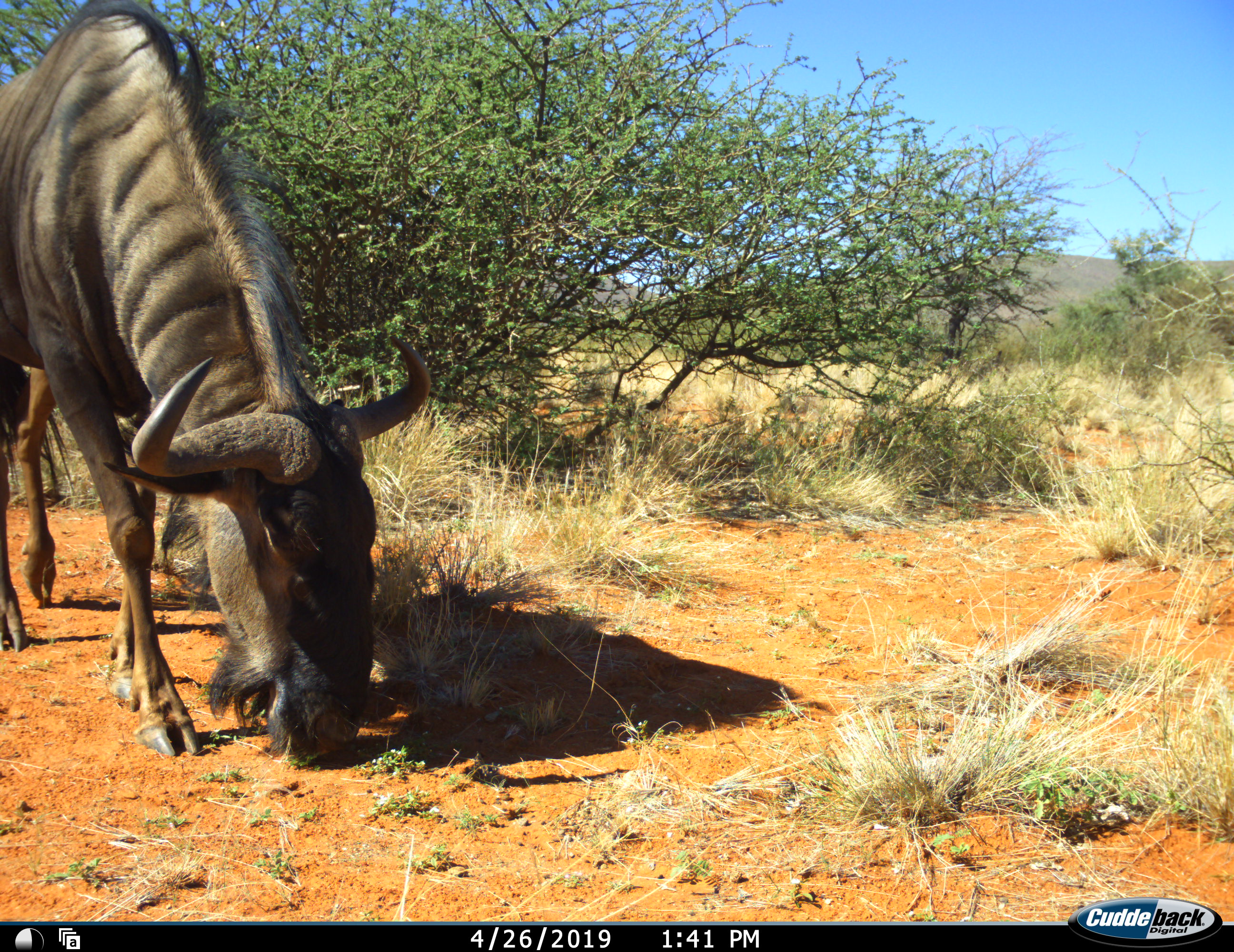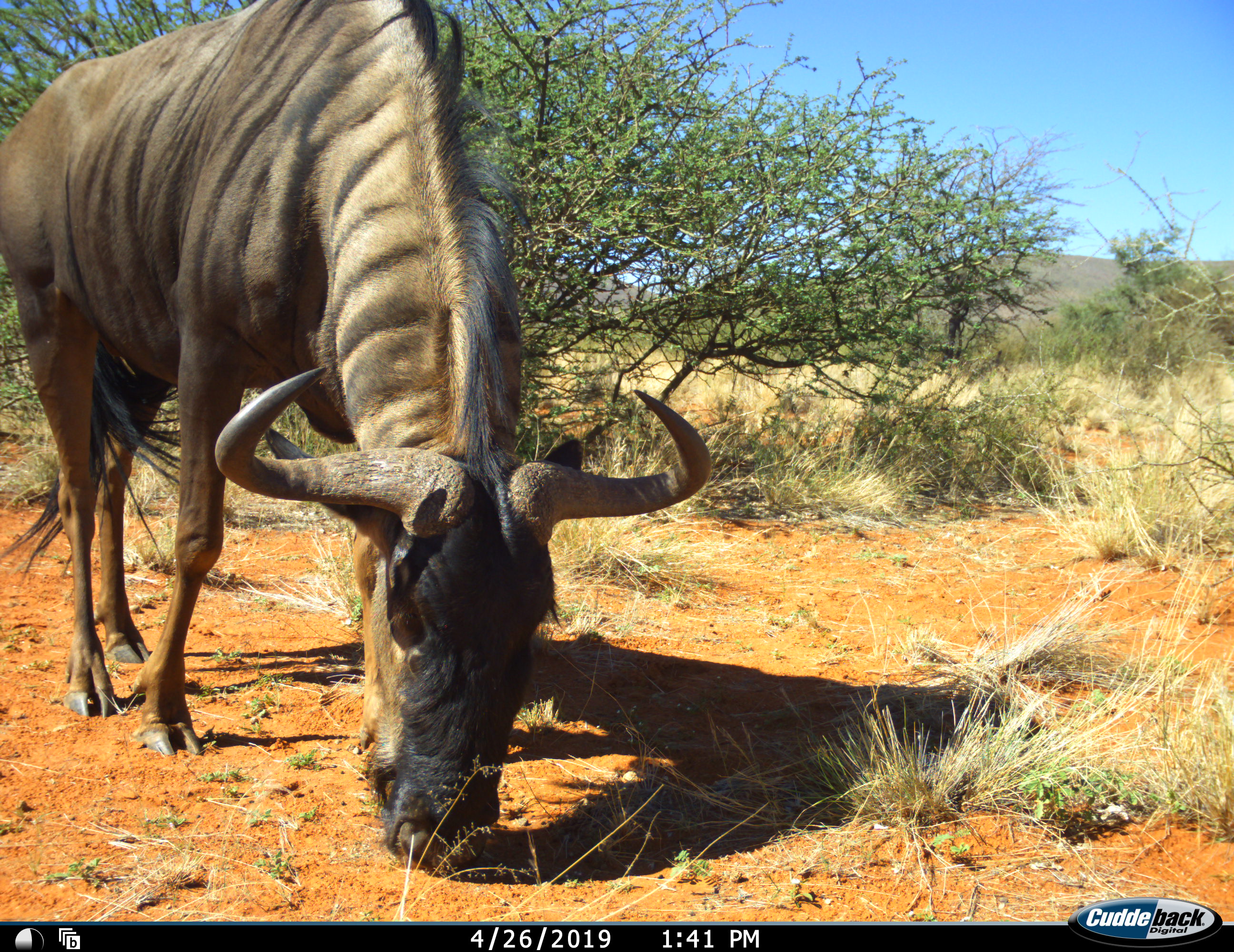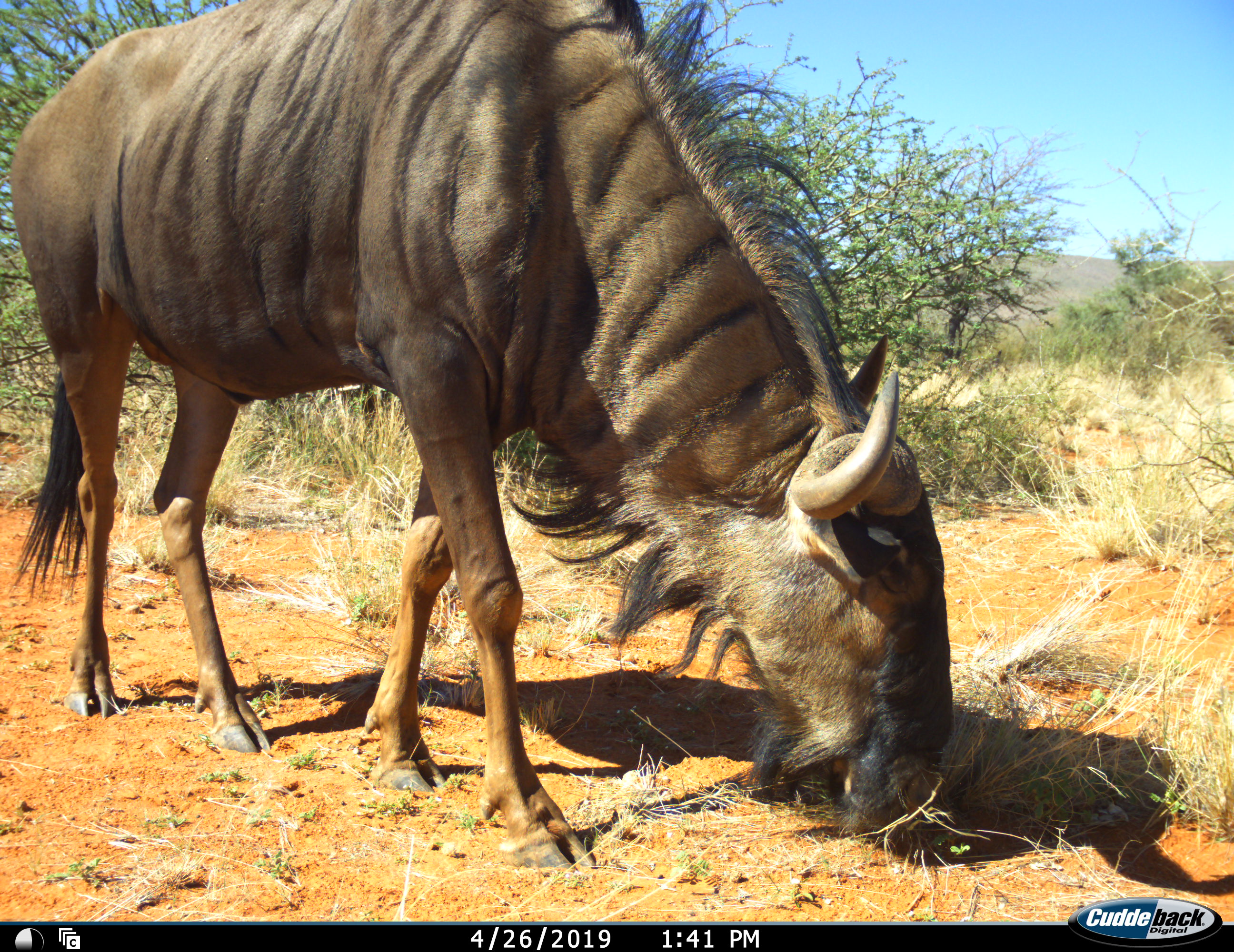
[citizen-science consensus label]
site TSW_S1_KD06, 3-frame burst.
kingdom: Animalia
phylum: Chordata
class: Mammalia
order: Artiodactyla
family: Bovidae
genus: Connochaetes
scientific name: Connochaetes taurinus taurinus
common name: blue wildebeest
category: wildebeestblue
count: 1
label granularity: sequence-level